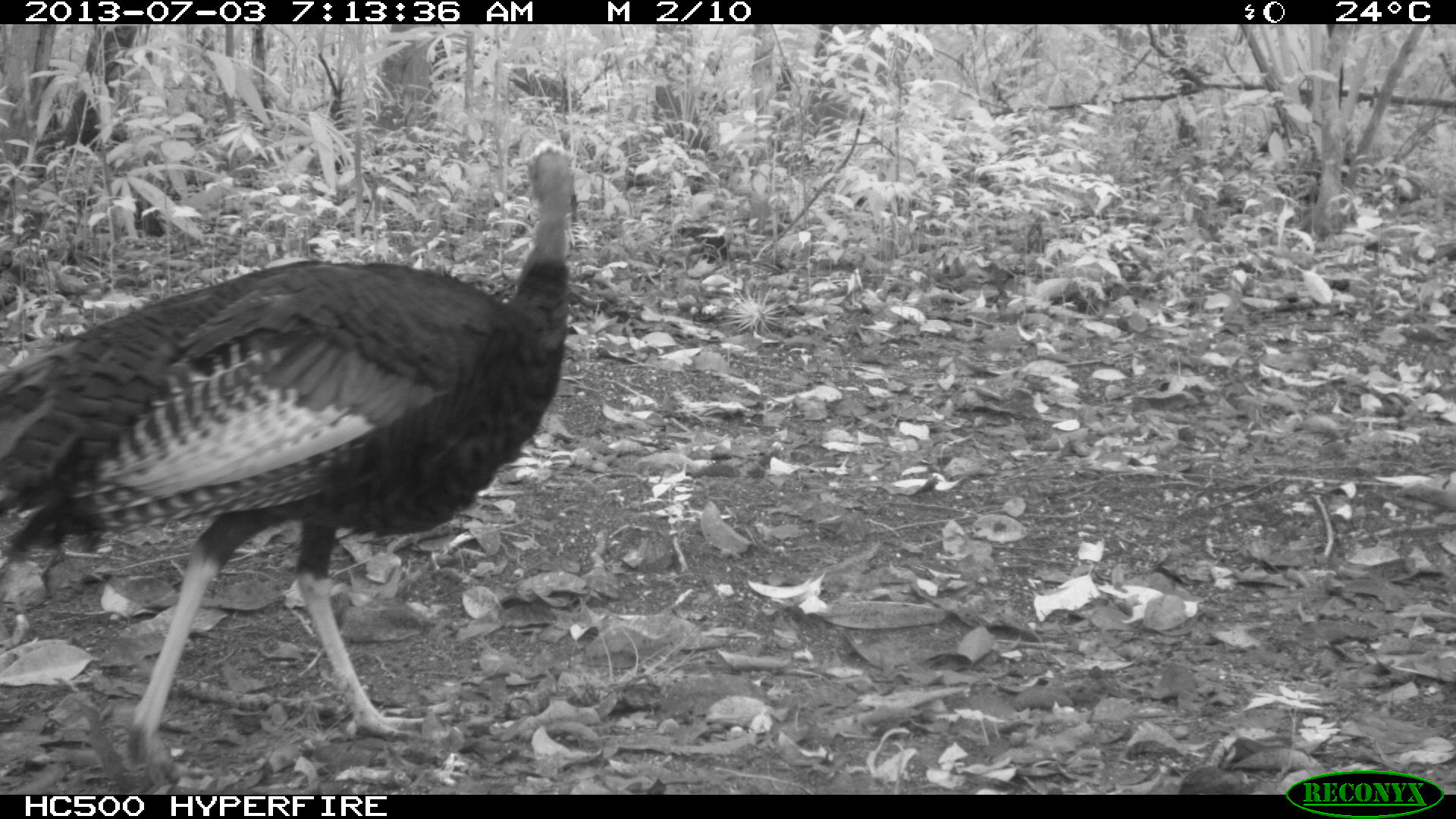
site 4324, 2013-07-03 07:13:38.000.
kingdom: Animalia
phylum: Chordata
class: Aves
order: Galliformes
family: Phasianidae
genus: Meleagris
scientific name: Meleagris ocellata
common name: ocellated turkey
Meleagris ocellata (ocellated turkey), count 1.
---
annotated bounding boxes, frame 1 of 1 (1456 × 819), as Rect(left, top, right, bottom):
meleagris ocellata: Rect(0, 136, 576, 779)